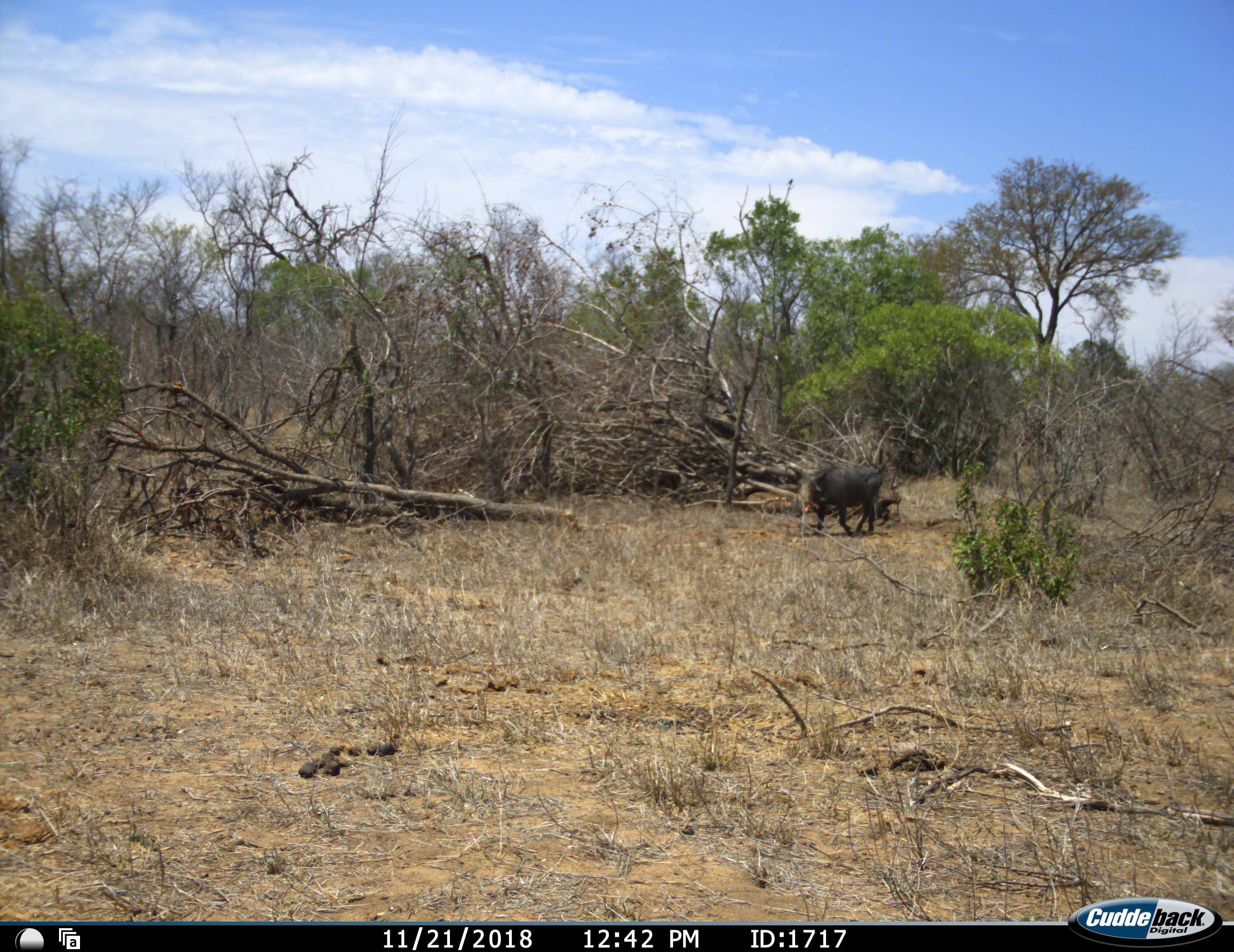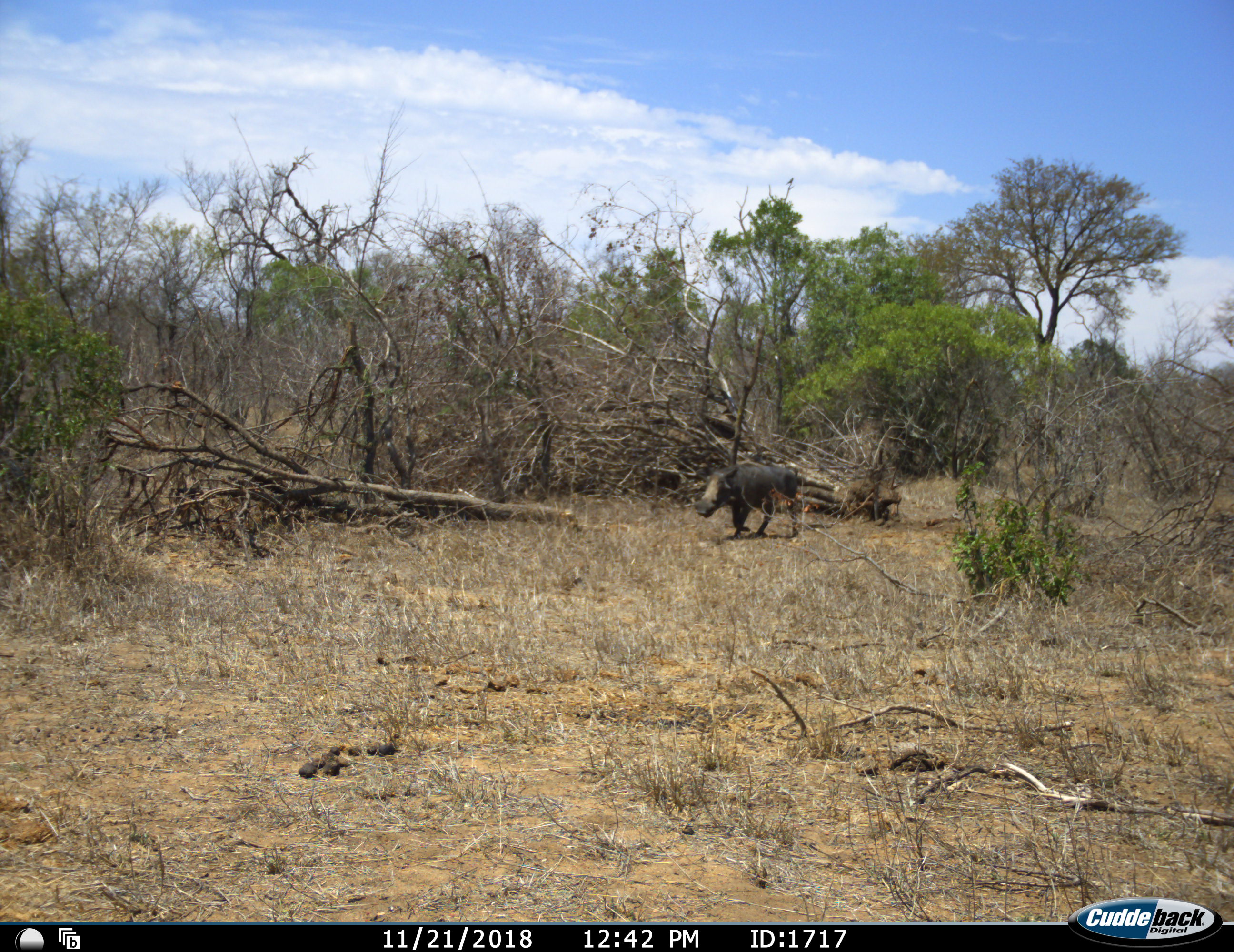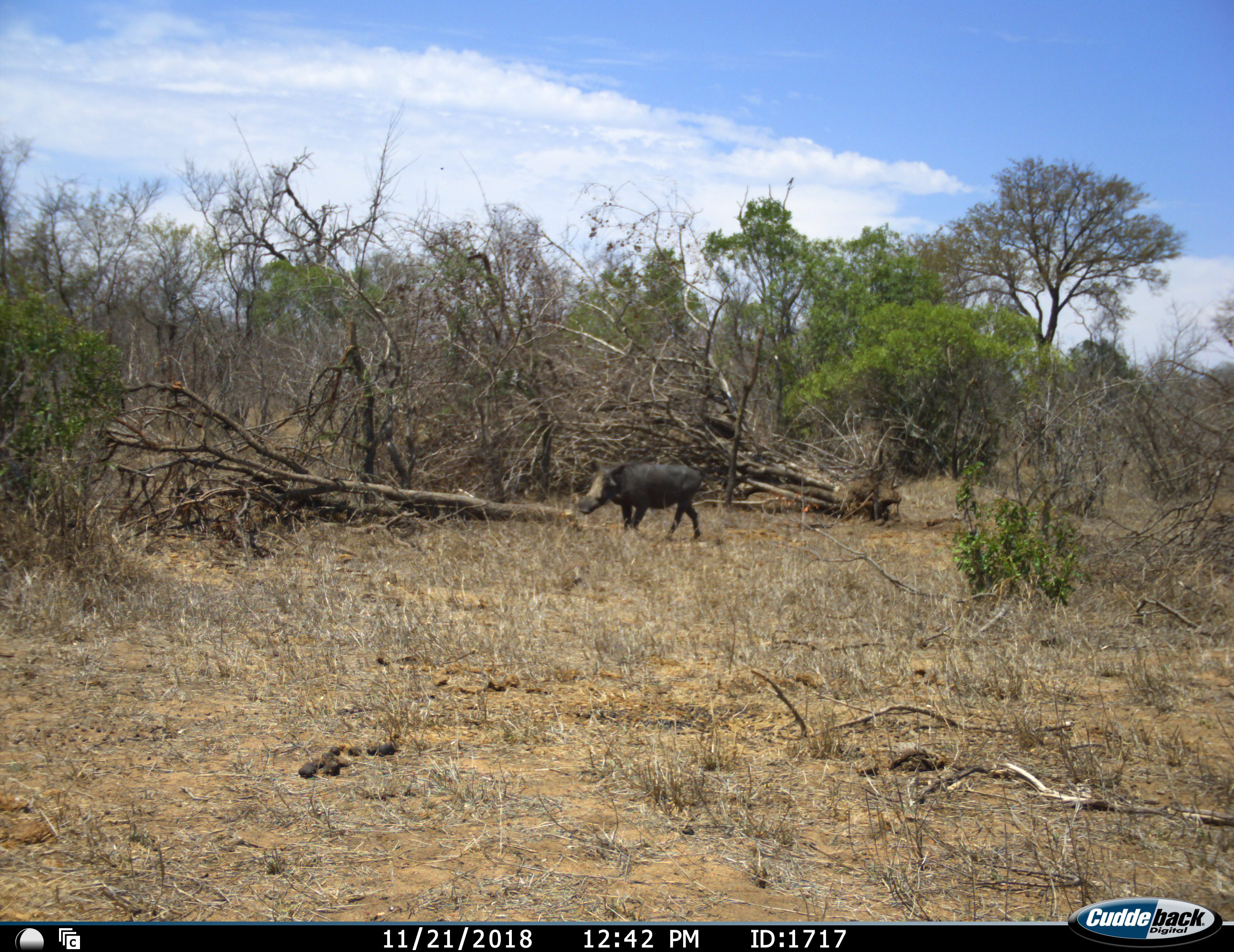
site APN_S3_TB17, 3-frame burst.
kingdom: Animalia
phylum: Chordata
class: Mammalia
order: Artiodactyla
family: Suidae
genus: Phacochoerus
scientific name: Phacochoerus africanus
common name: warthog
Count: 1.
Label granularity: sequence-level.